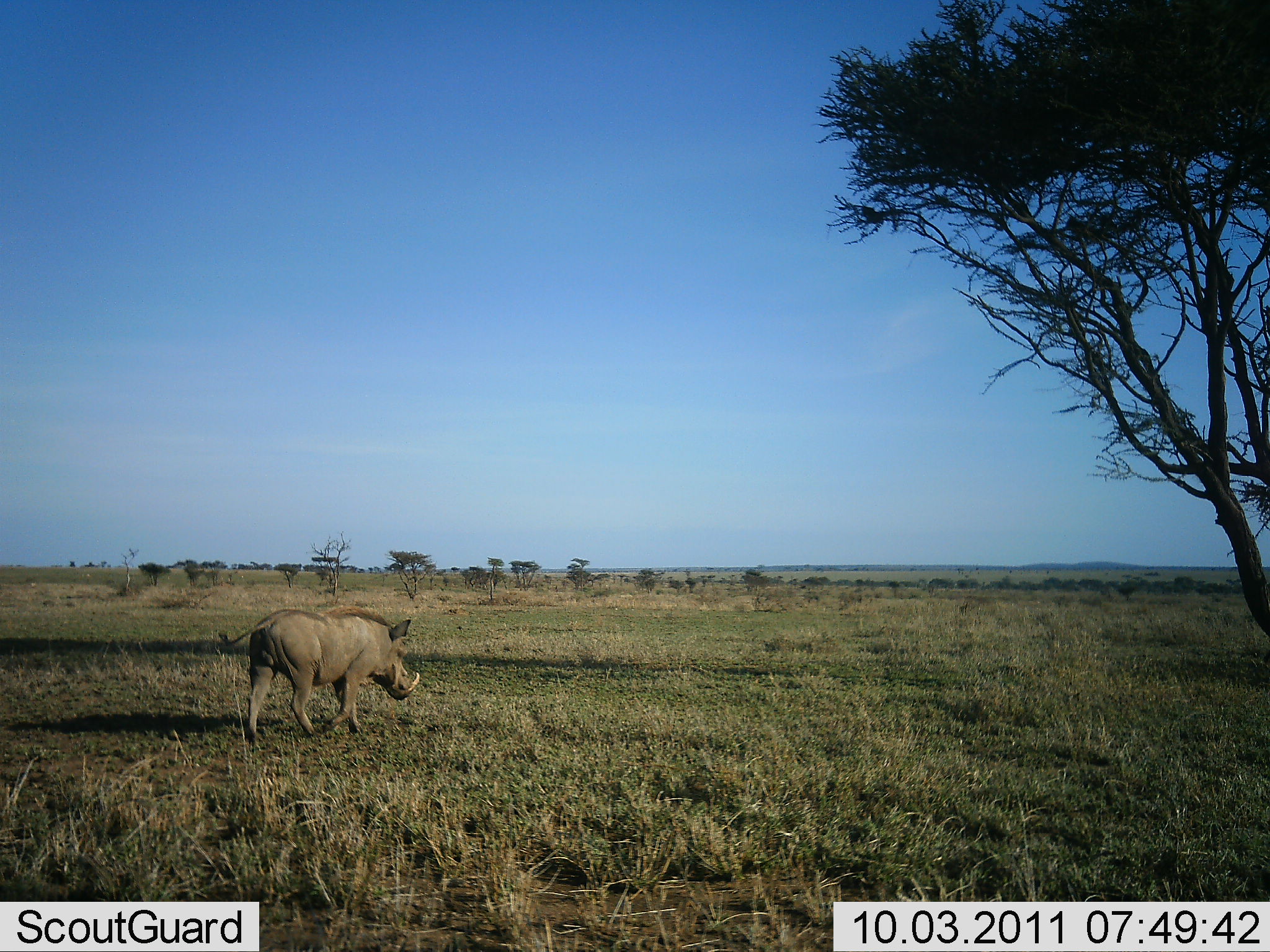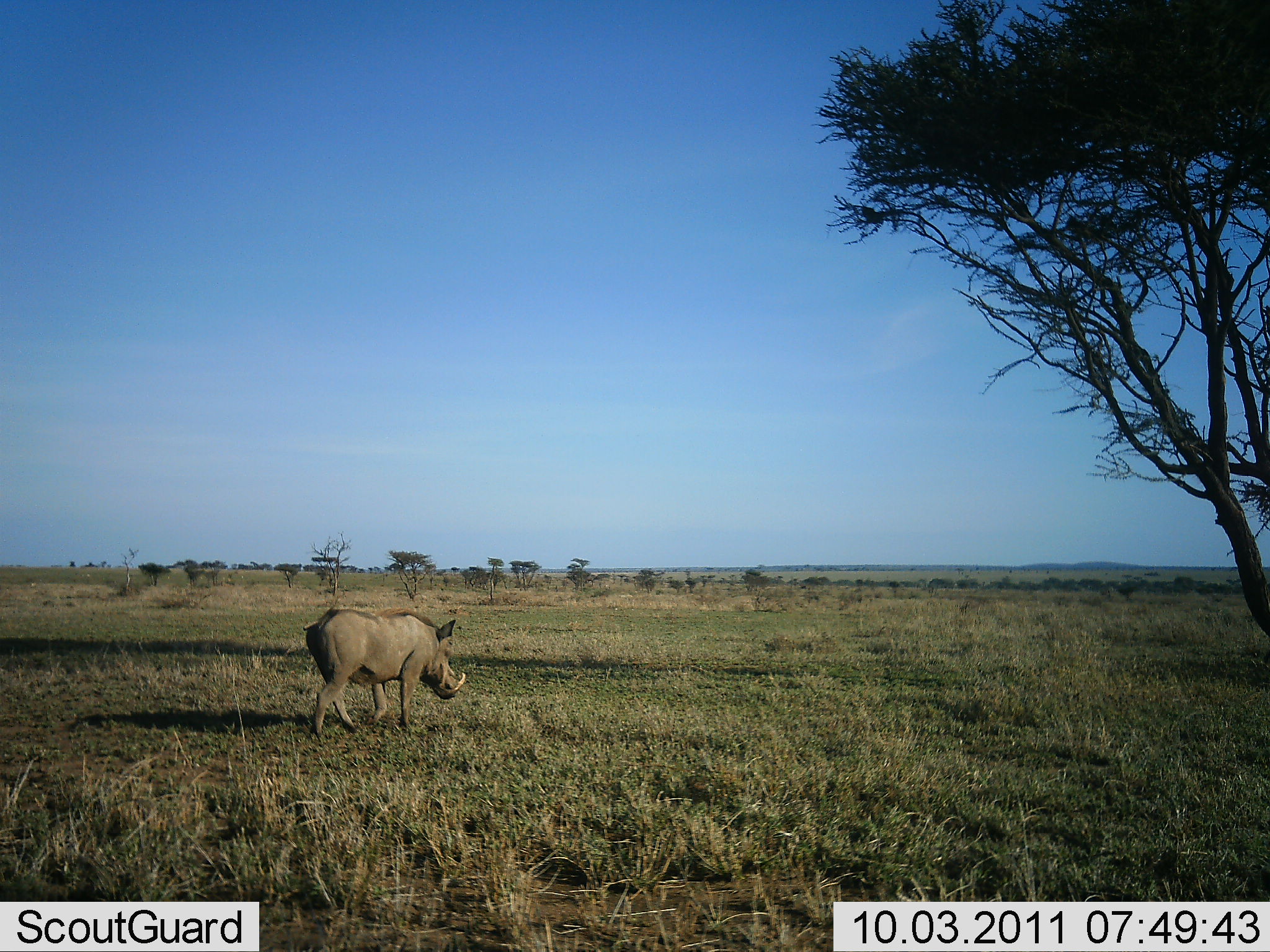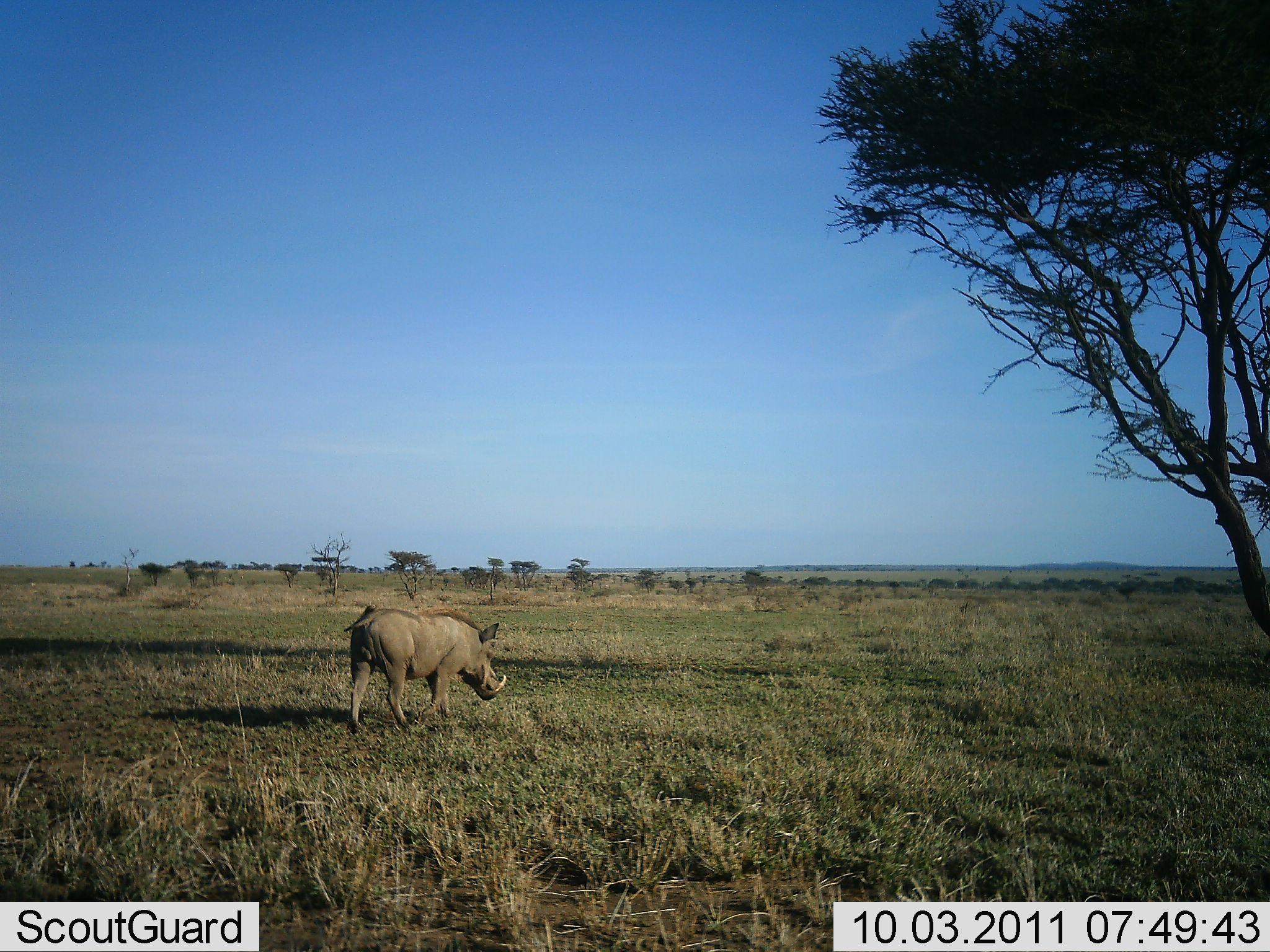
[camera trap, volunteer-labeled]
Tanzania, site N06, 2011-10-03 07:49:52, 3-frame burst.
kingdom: Animalia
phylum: Chordata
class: Mammalia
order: Artiodactyla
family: Suidae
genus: Phacochoerus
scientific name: Phacochoerus africanus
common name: warthog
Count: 1.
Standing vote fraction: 0%.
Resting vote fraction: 0%.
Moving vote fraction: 100%.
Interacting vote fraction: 0%.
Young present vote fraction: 0%.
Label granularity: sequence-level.